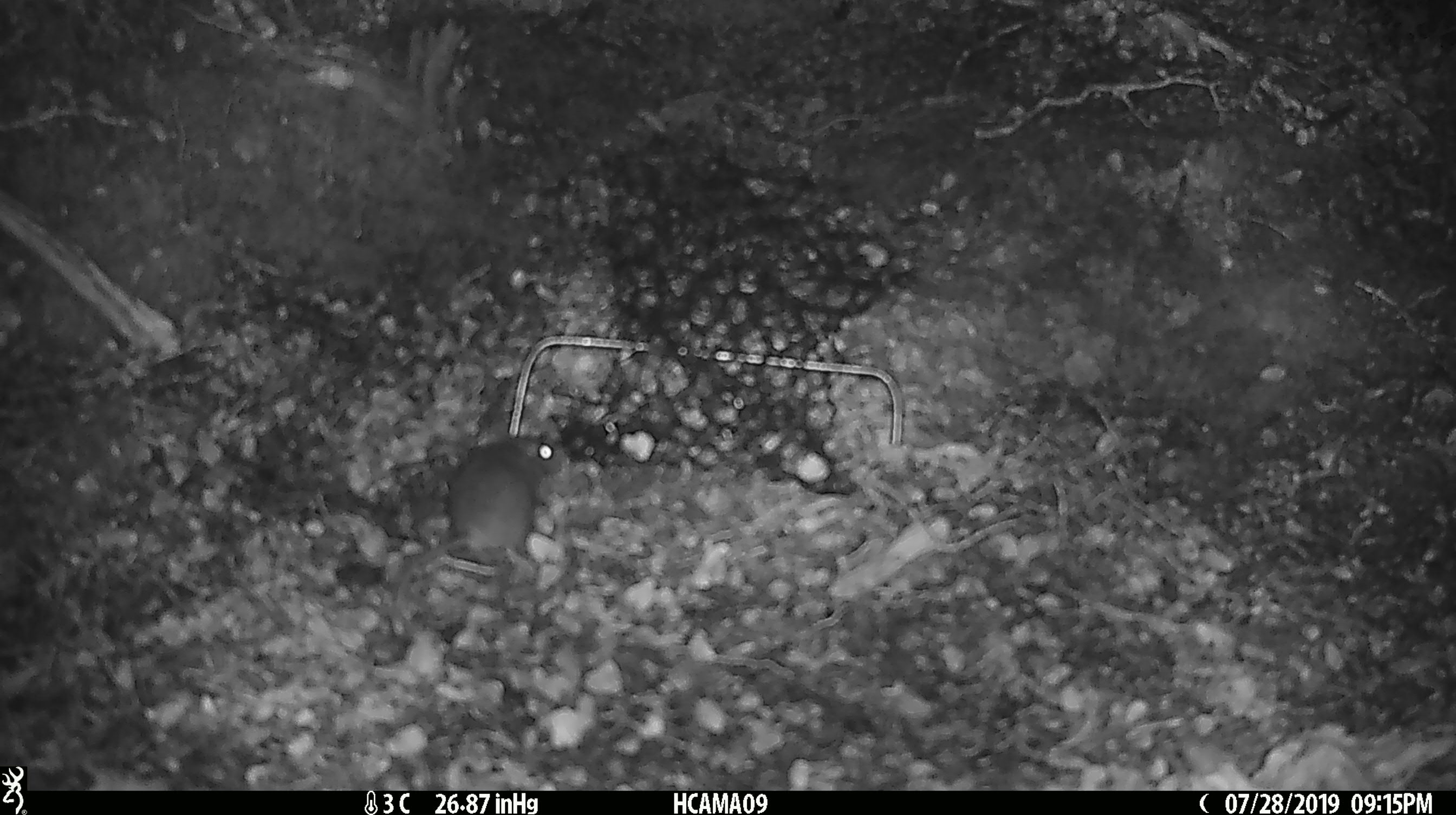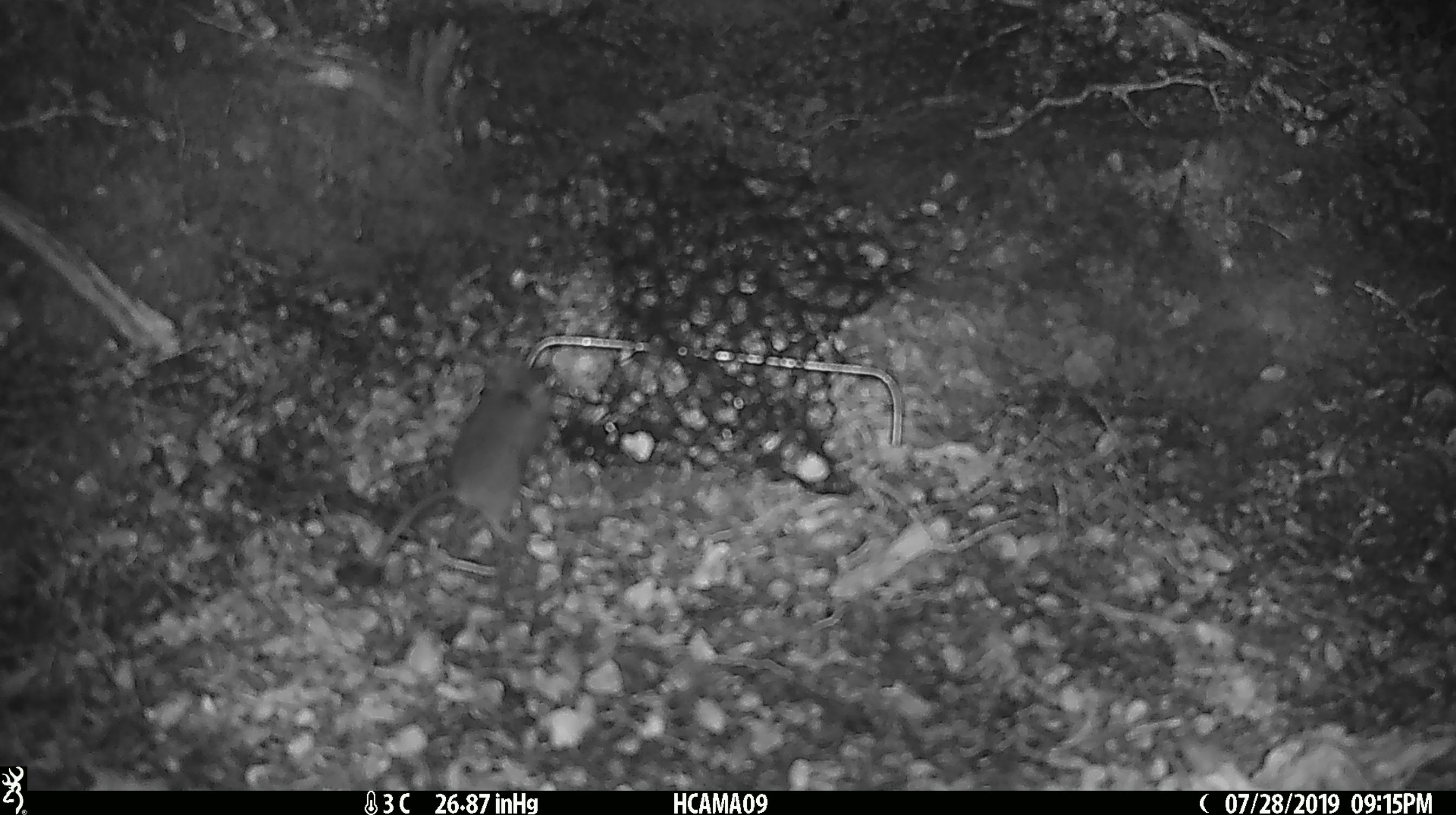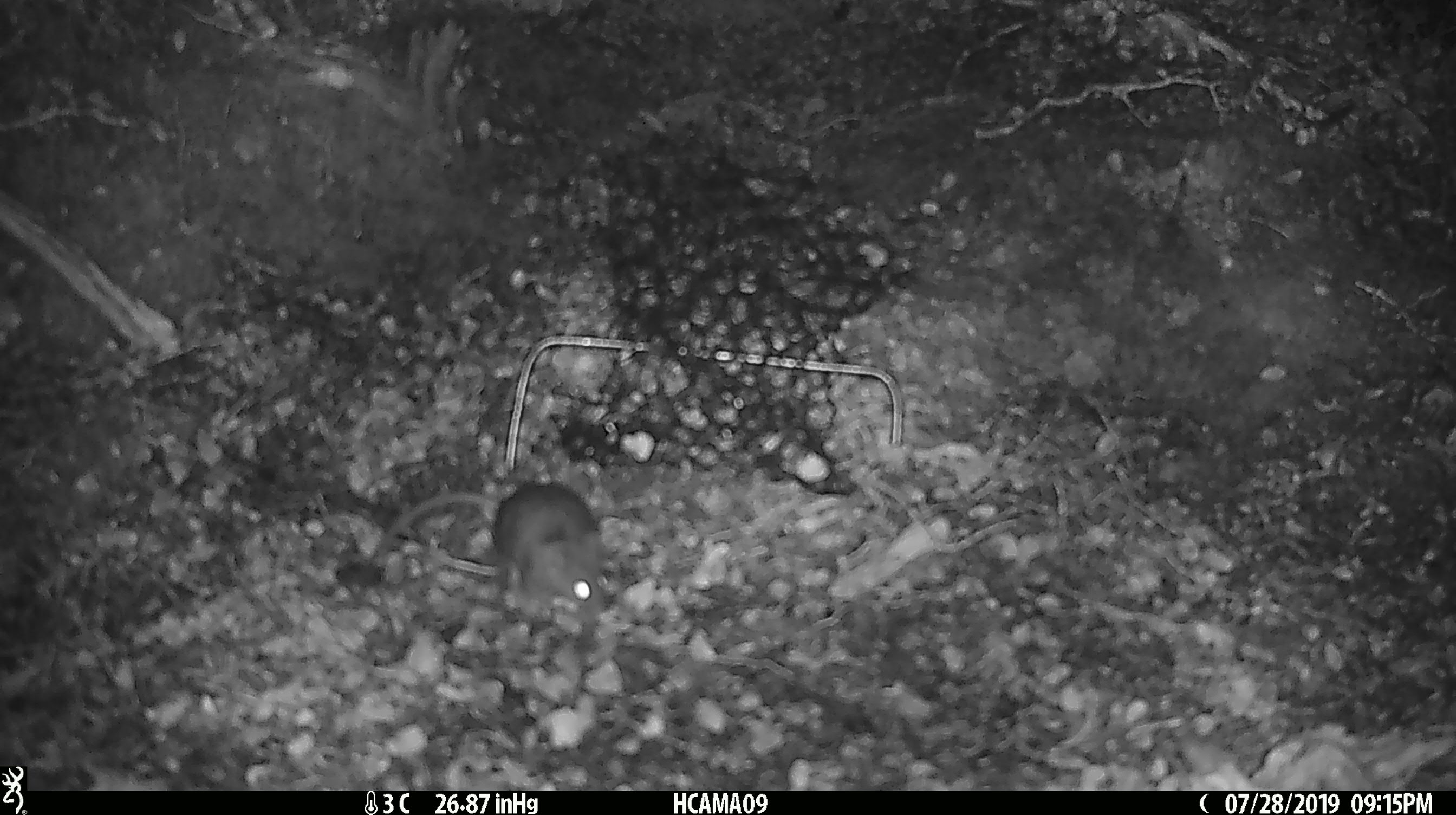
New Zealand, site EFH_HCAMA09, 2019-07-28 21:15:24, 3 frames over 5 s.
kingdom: Animalia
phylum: Chordata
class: Mammalia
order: Rodentia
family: Muridae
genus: Mus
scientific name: Mus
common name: mouse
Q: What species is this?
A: Mouse (Mus).